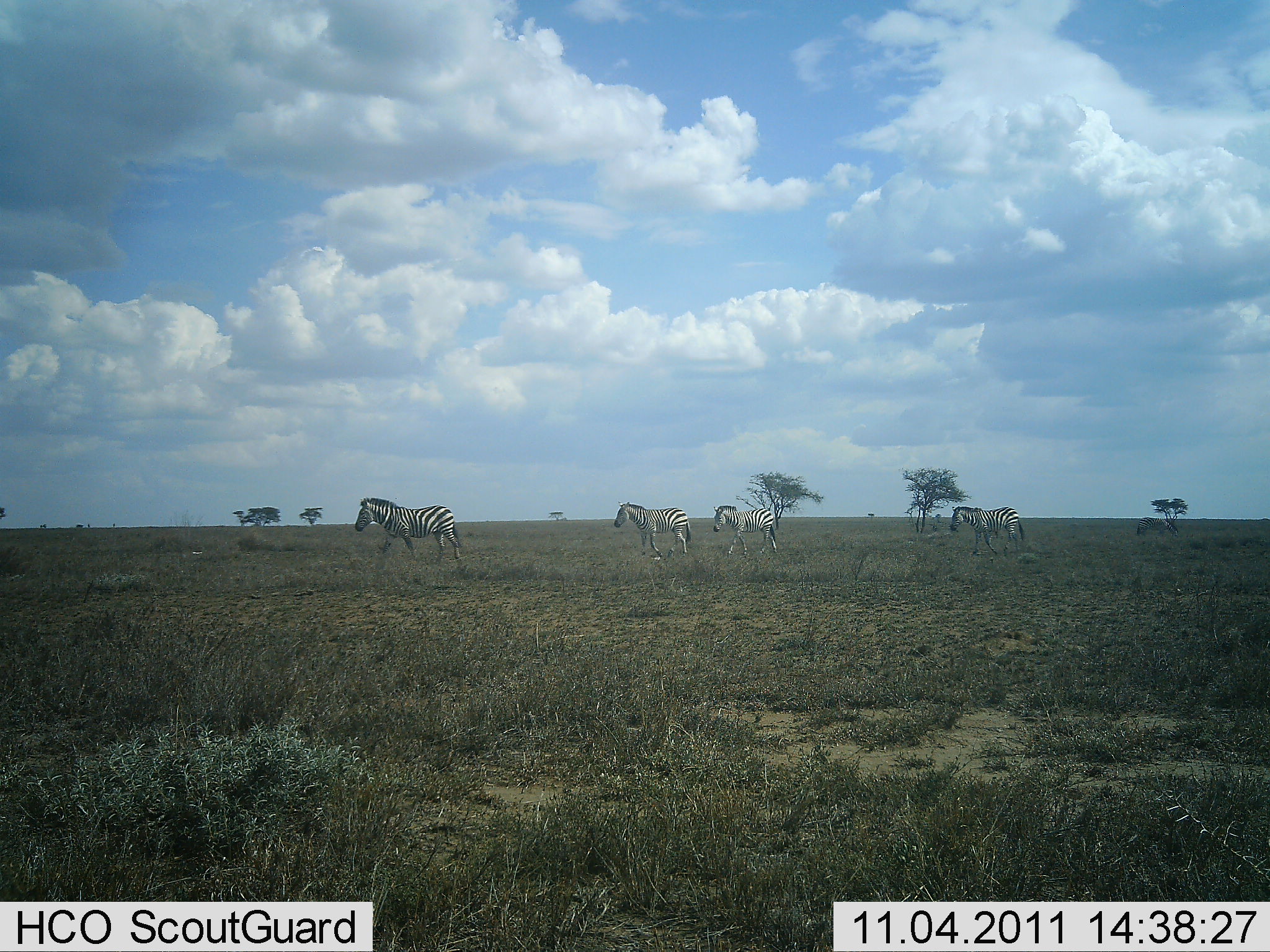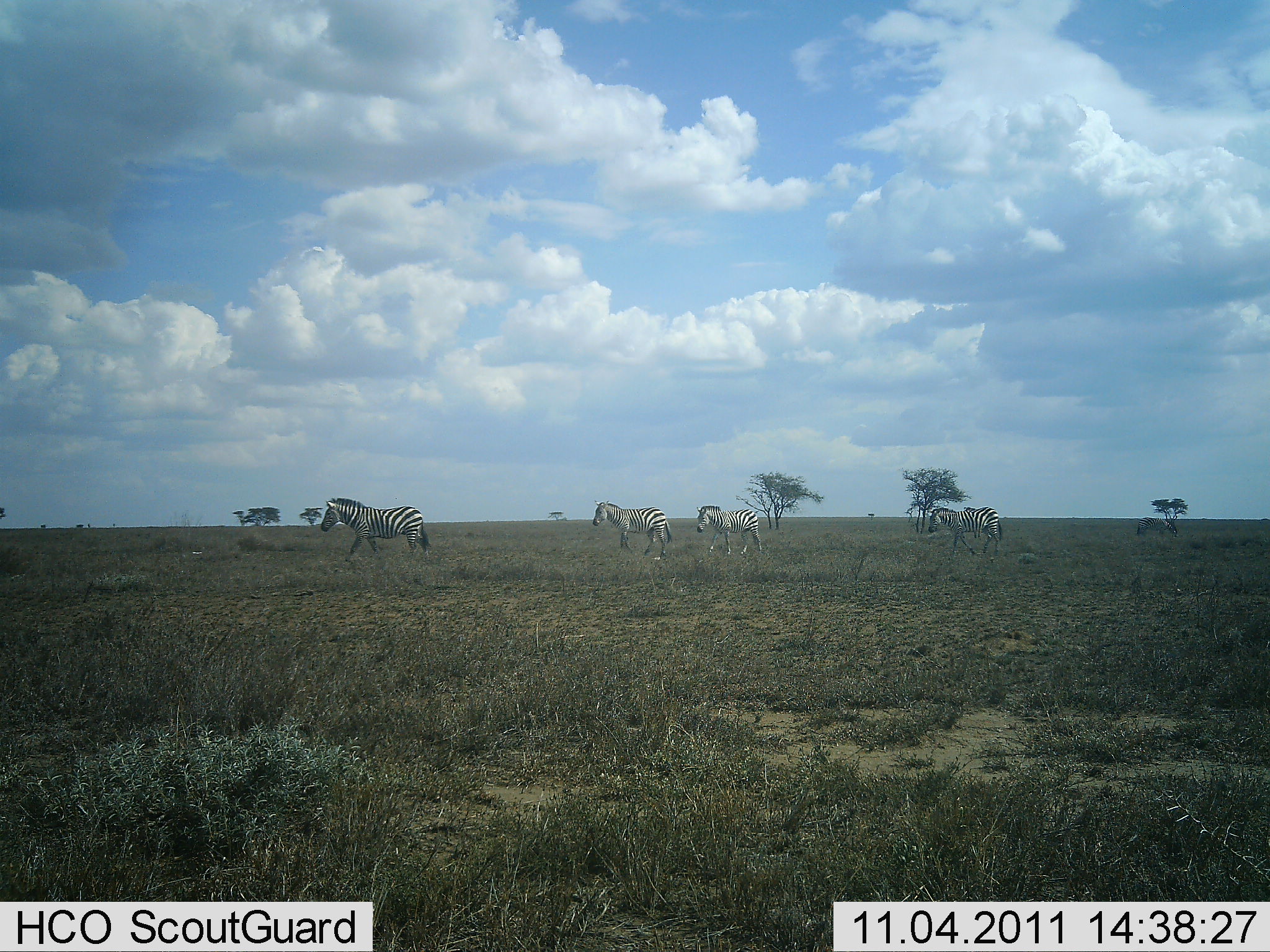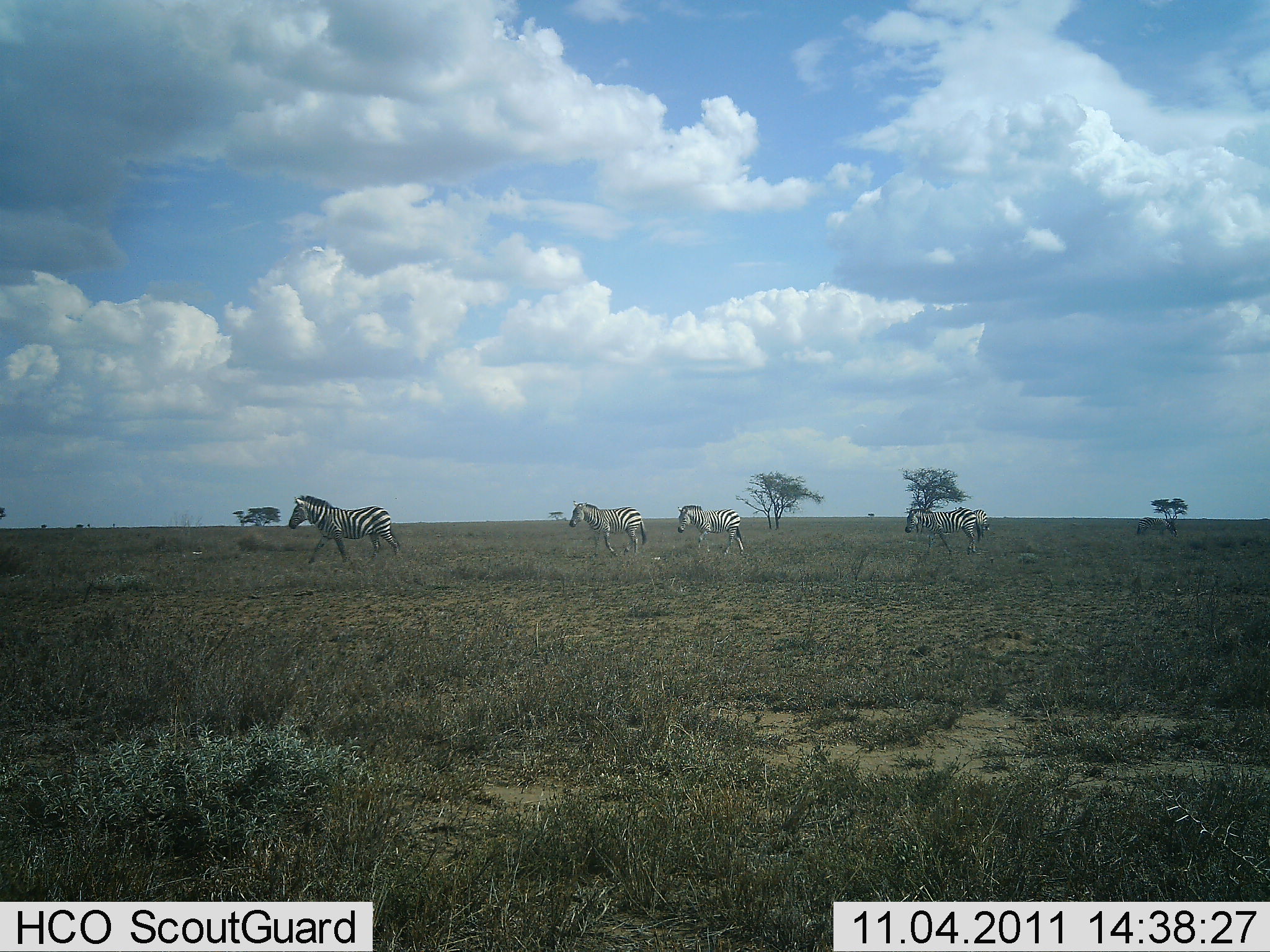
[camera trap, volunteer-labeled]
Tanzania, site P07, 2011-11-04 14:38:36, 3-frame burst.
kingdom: Animalia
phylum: Chordata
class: Mammalia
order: Perissodactyla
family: Equidae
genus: Equus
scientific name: Equus quagga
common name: plains zebra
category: zebra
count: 4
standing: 7%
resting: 0%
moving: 93%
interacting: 0%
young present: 0%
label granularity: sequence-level